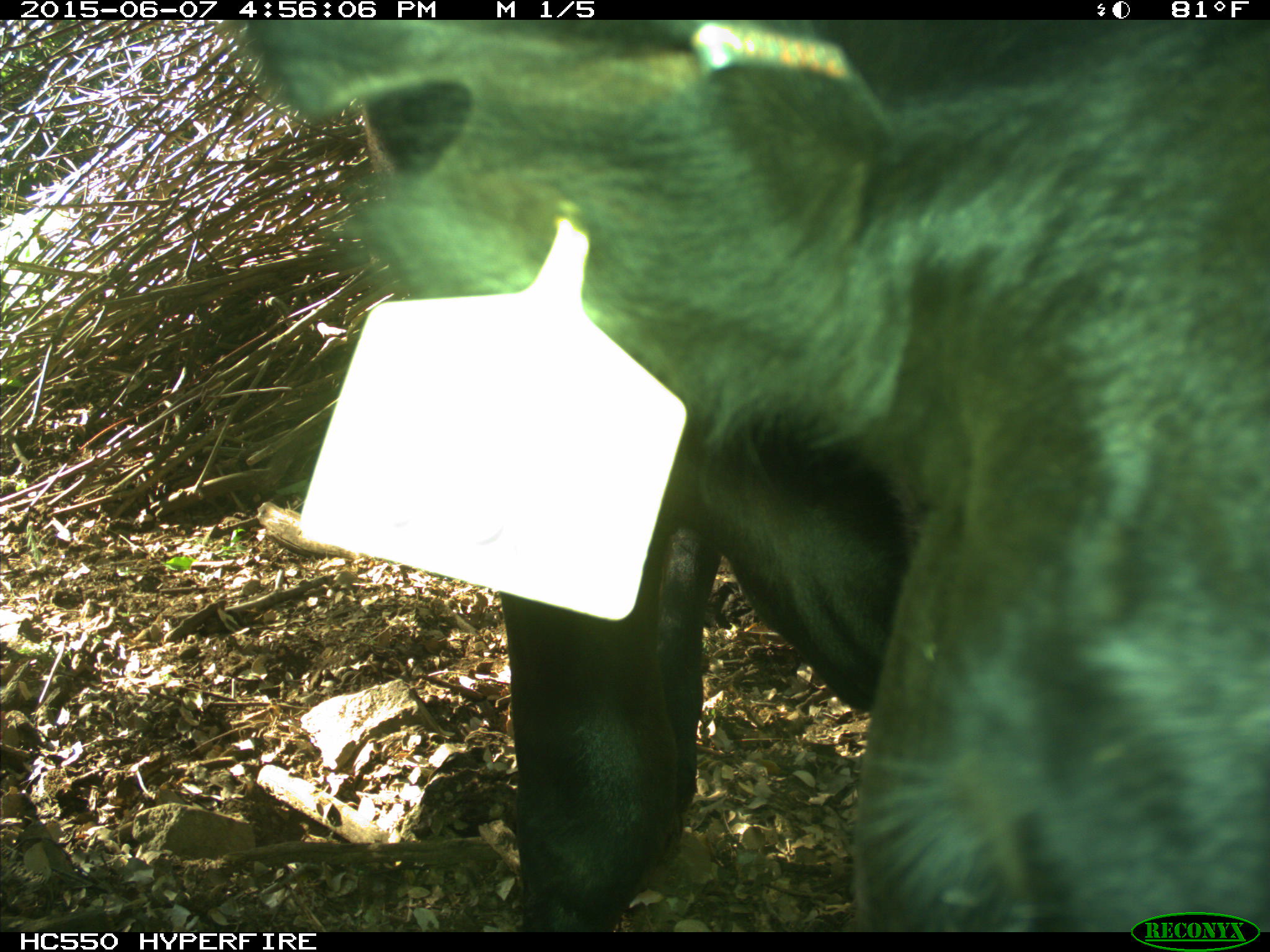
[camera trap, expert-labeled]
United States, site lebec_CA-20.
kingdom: Animalia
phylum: Chordata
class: Mammalia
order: Artiodactyla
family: Bovidae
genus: Bos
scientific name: Bos taurus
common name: domestic cow